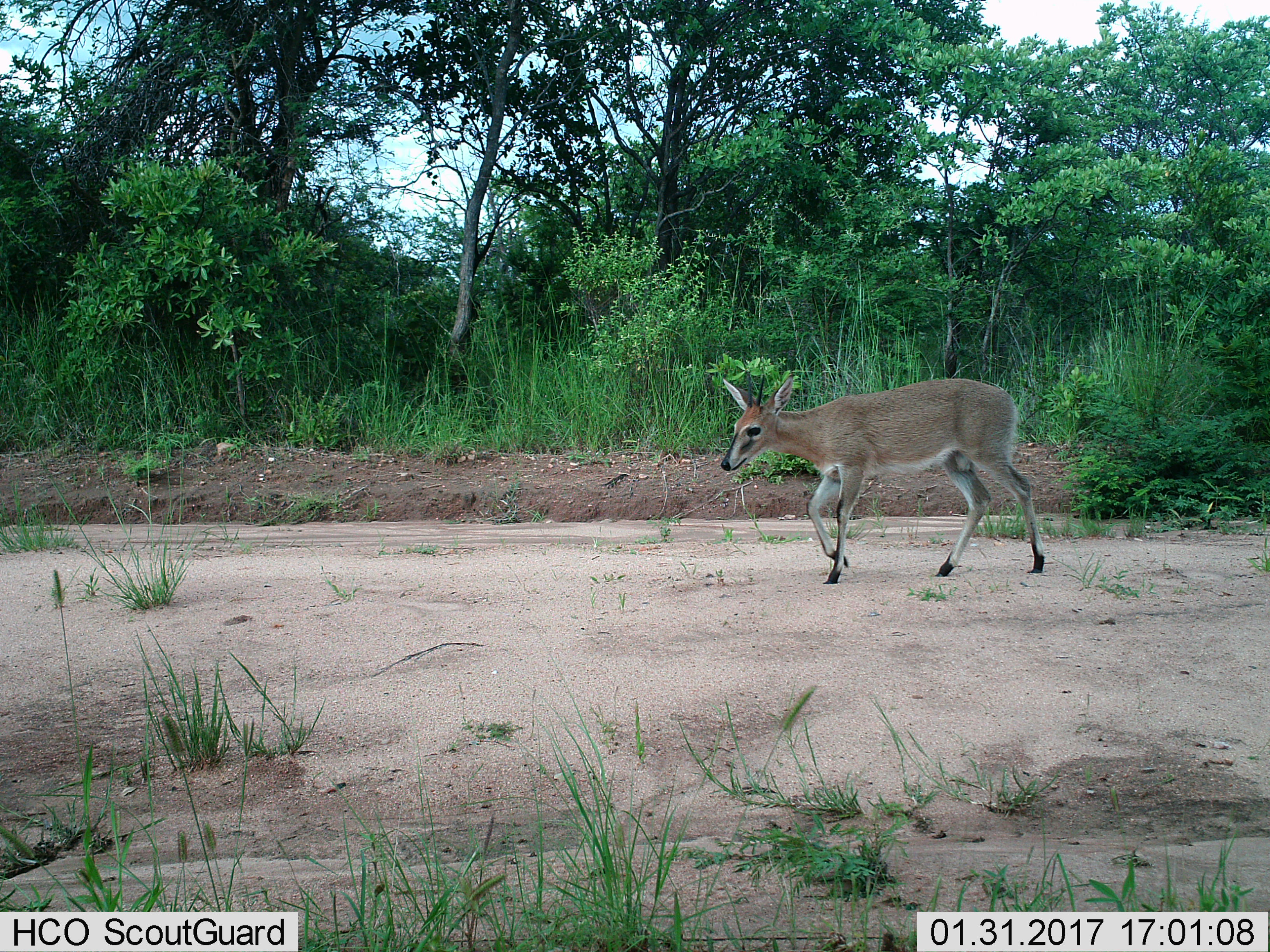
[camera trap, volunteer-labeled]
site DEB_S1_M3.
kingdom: Animalia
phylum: Chordata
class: Mammalia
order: Artiodactyla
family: Bovidae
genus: Sylvicapra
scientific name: Sylvicapra grimmia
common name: common duiker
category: duikercommongrey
Duikercommongrey (common duiker) (Sylvicapra grimmia), count 1. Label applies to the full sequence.